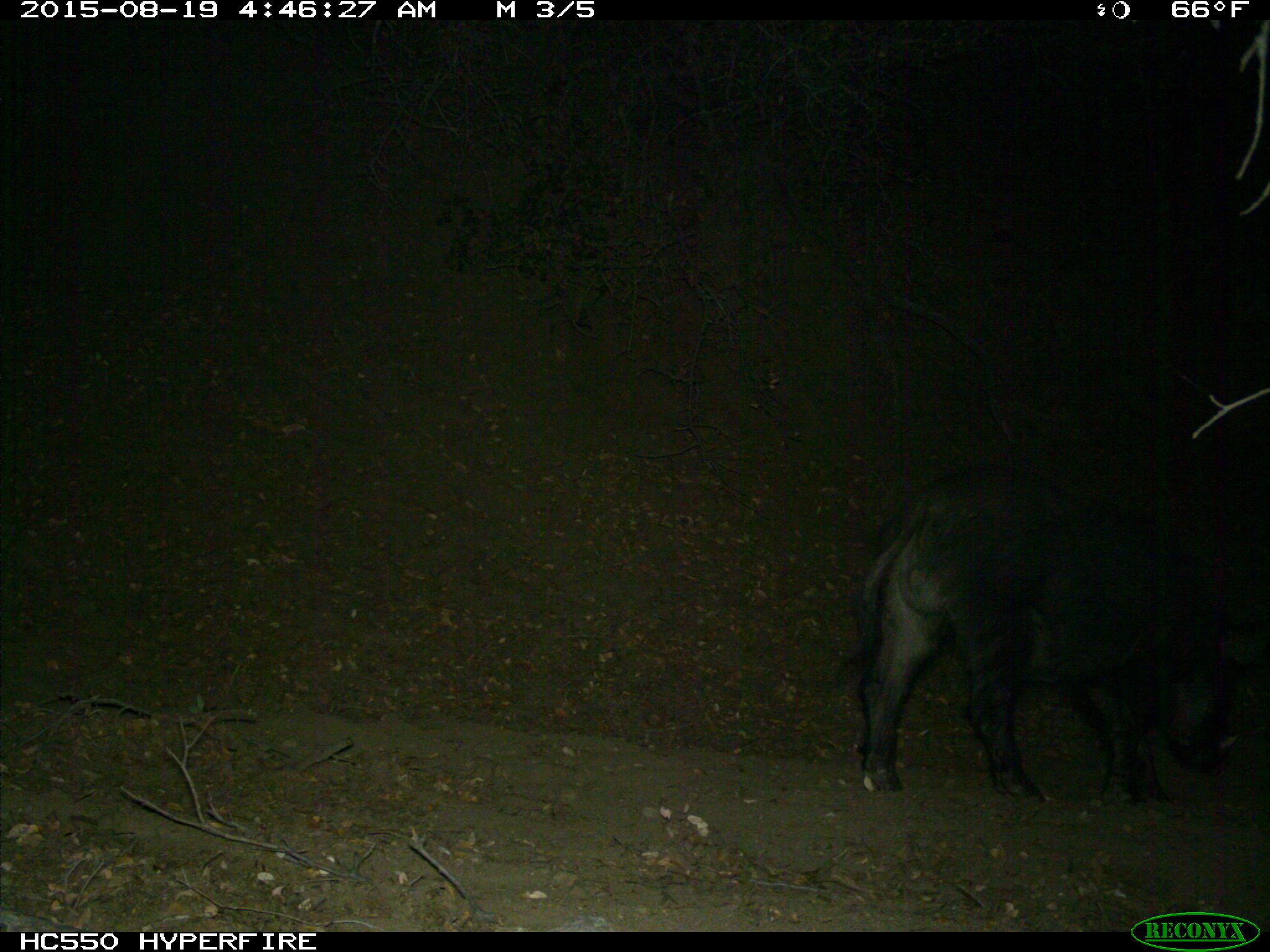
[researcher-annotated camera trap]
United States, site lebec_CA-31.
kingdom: Animalia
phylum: Chordata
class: Mammalia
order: Artiodactyla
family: Suidae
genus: Sus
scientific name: Sus scrofa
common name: wild boar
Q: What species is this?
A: Sus scrofa (wild boar).